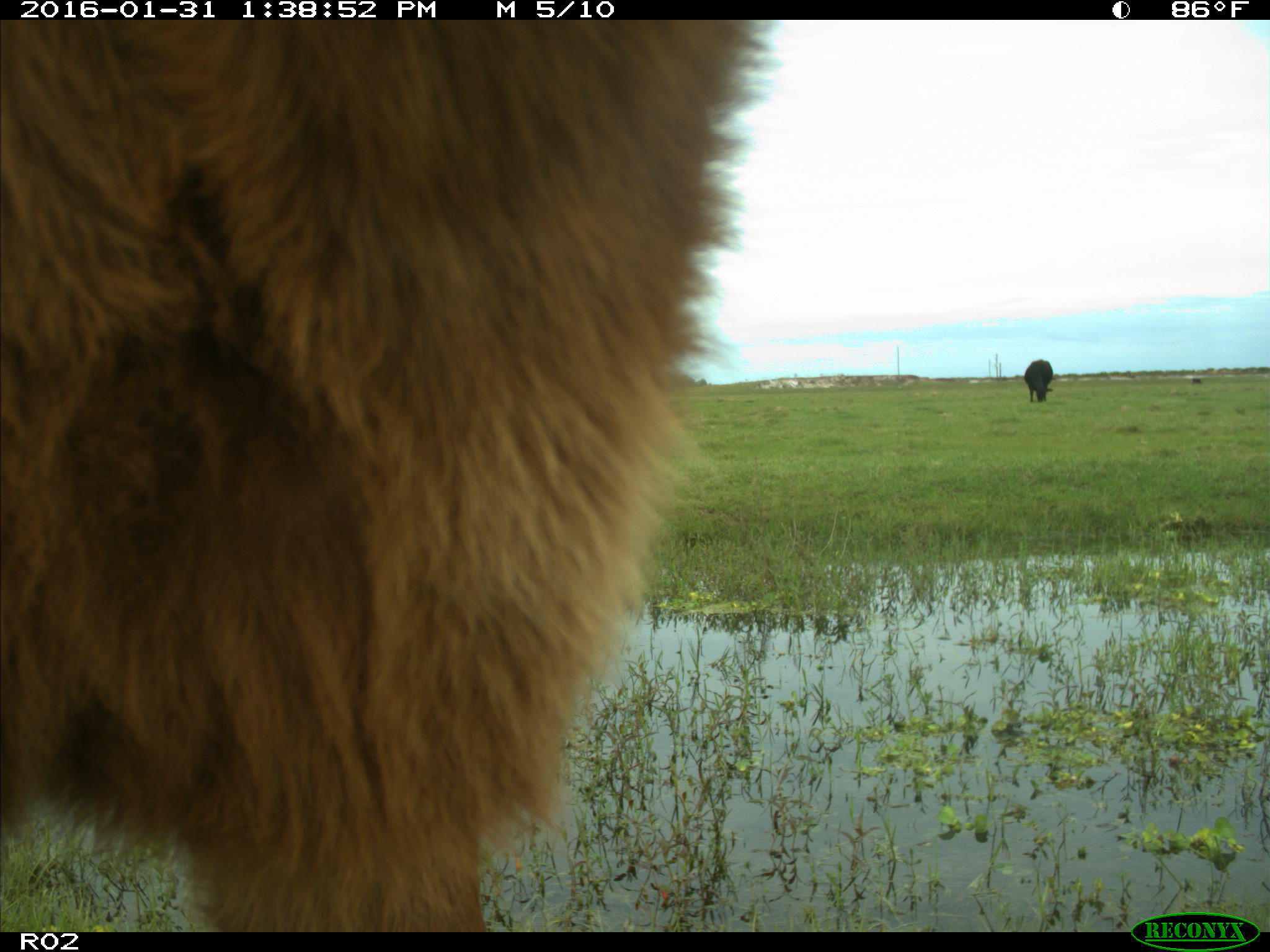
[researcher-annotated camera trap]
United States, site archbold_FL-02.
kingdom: Animalia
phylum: Chordata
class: Mammalia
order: Artiodactyla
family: Bovidae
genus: Bos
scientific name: Bos taurus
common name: domestic cow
Bos taurus (domestic cow).